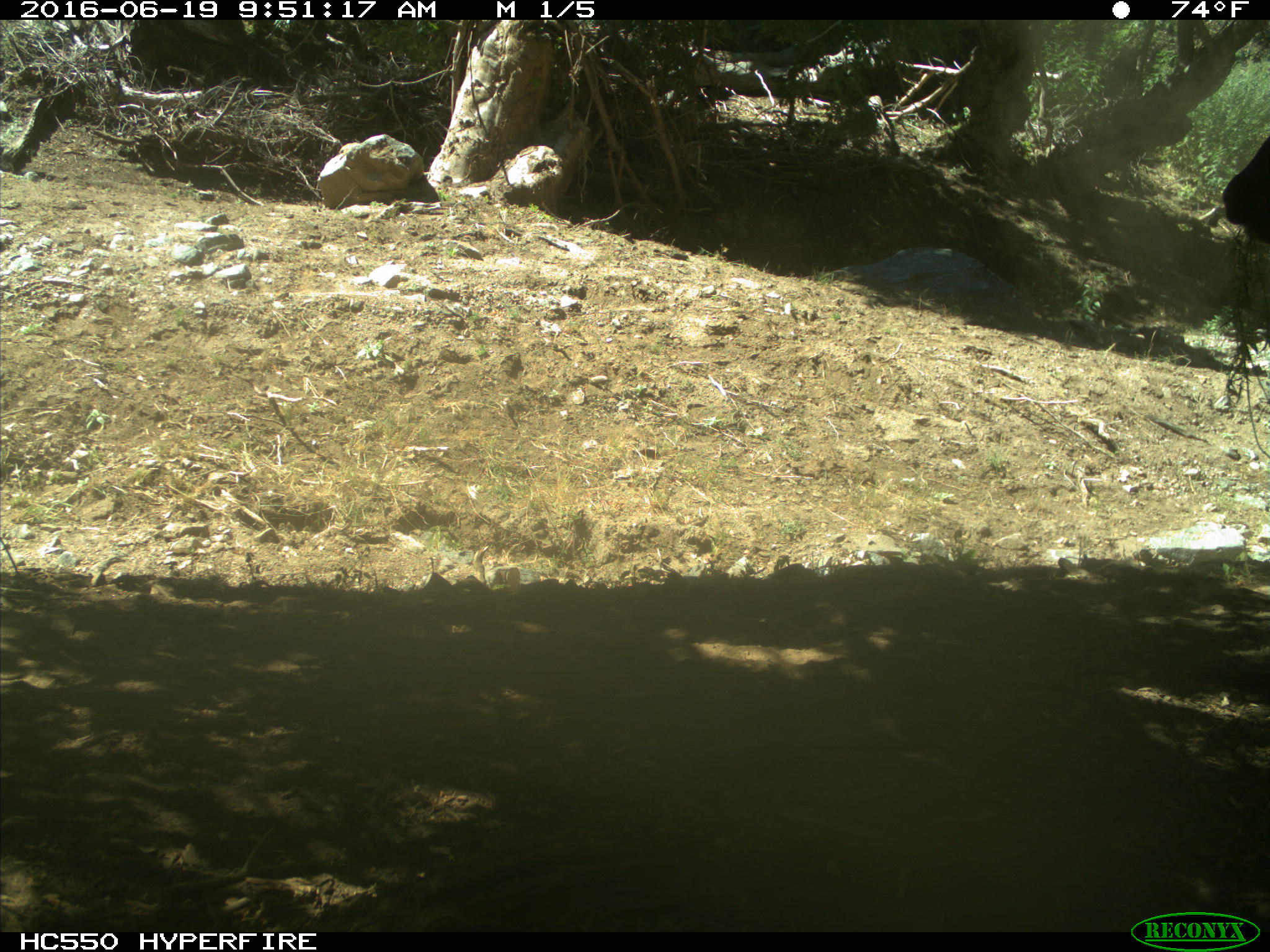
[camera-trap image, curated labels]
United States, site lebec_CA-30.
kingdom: Animalia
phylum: Chordata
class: Mammalia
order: Artiodactyla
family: Bovidae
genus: Bos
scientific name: Bos taurus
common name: domestic cow